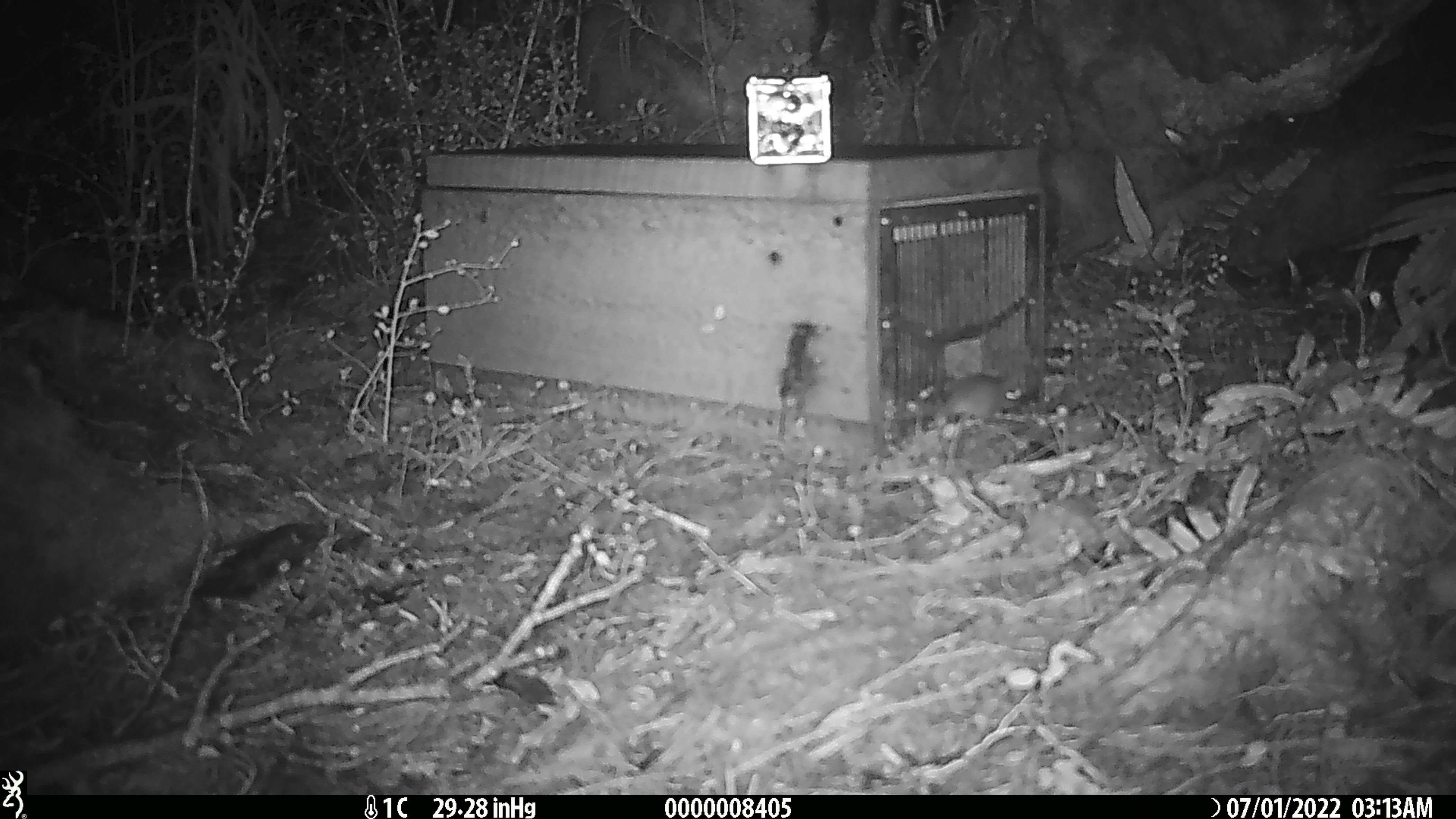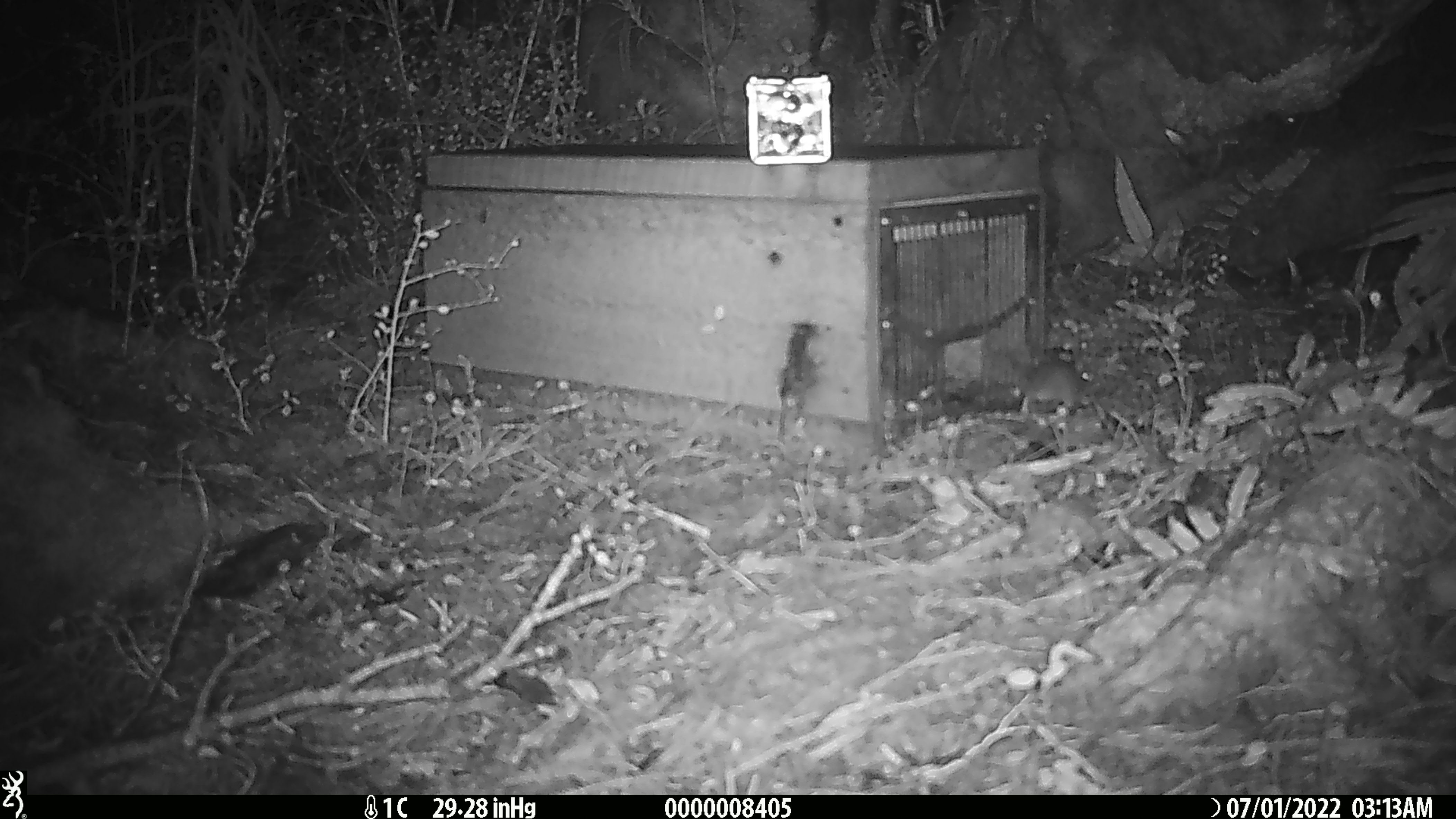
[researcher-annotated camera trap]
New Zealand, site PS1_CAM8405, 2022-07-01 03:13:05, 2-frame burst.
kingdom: Animalia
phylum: Chordata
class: Mammalia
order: Rodentia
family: Muridae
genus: Mus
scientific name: Mus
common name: mouse